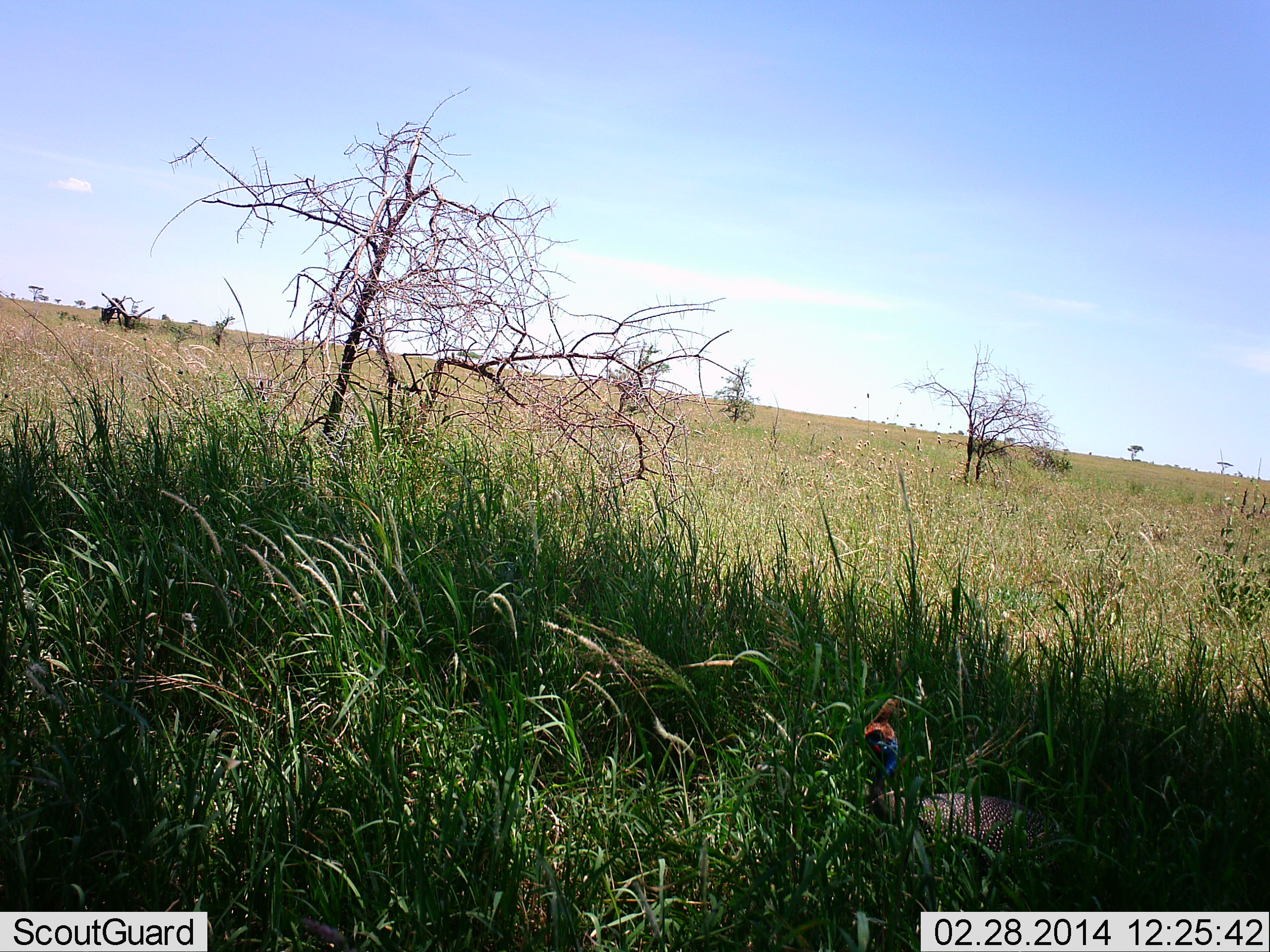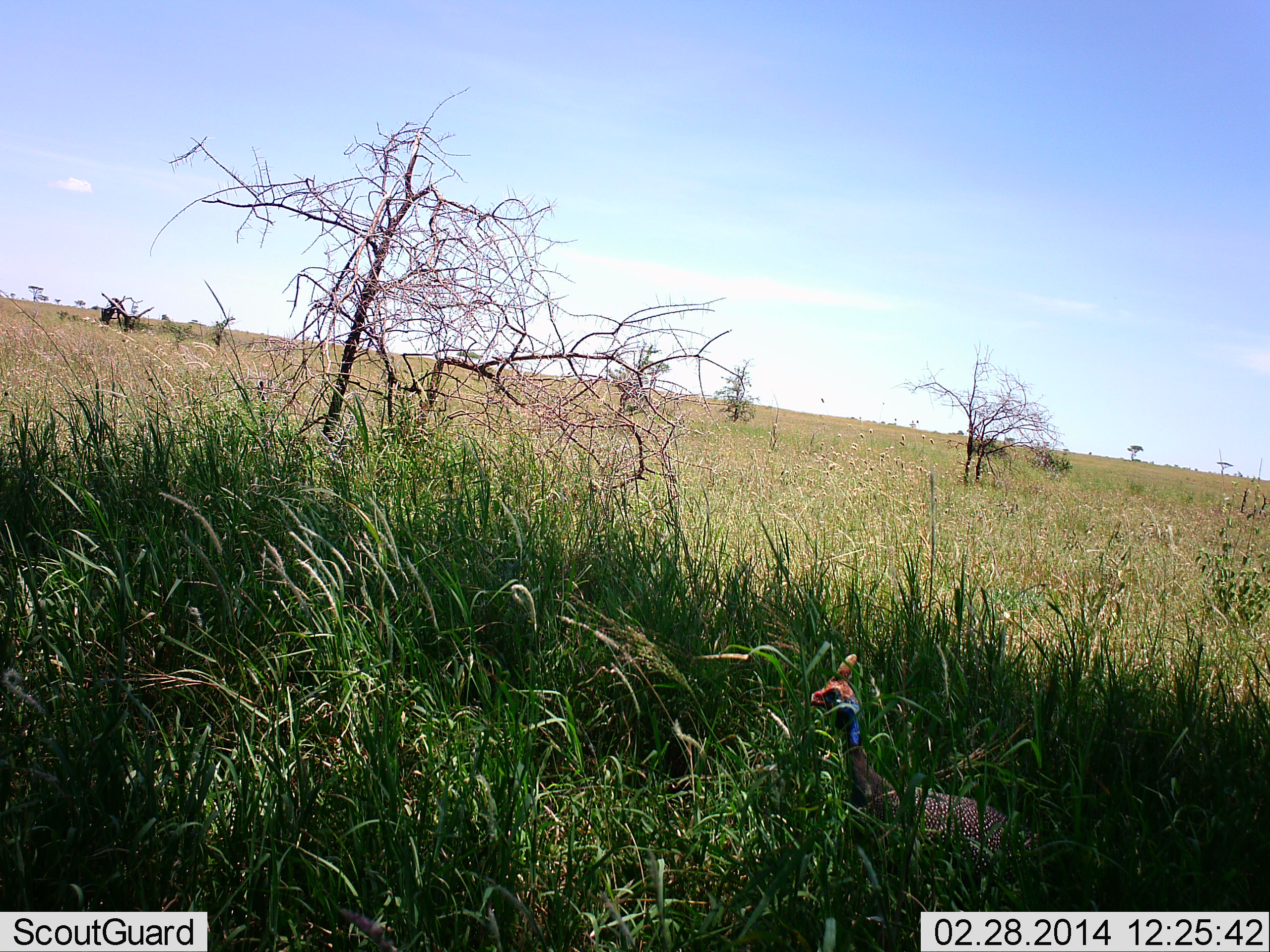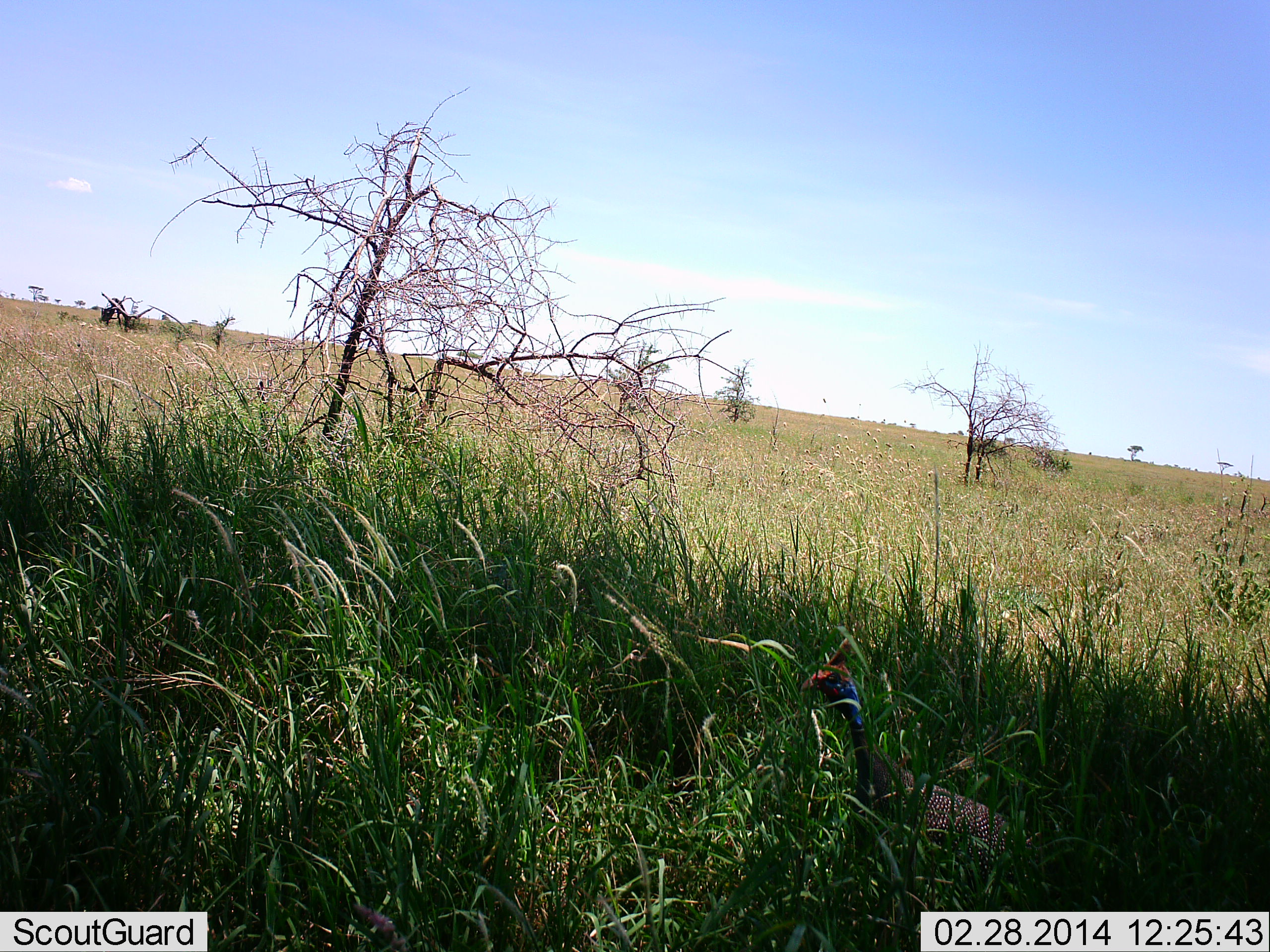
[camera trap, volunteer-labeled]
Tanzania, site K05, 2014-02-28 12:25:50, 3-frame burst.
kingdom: Animalia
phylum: Chordata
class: Aves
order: Galliformes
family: Numididae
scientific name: Numididae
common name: guinea fowl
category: guineafowl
Guineafowl (guinea fowl) (Numididae), count 1. Behavior (volunteer vote fractions): standing 60%, resting 0%, moving 30%, interacting 10%. Young present (vote fraction): 0%. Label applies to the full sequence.